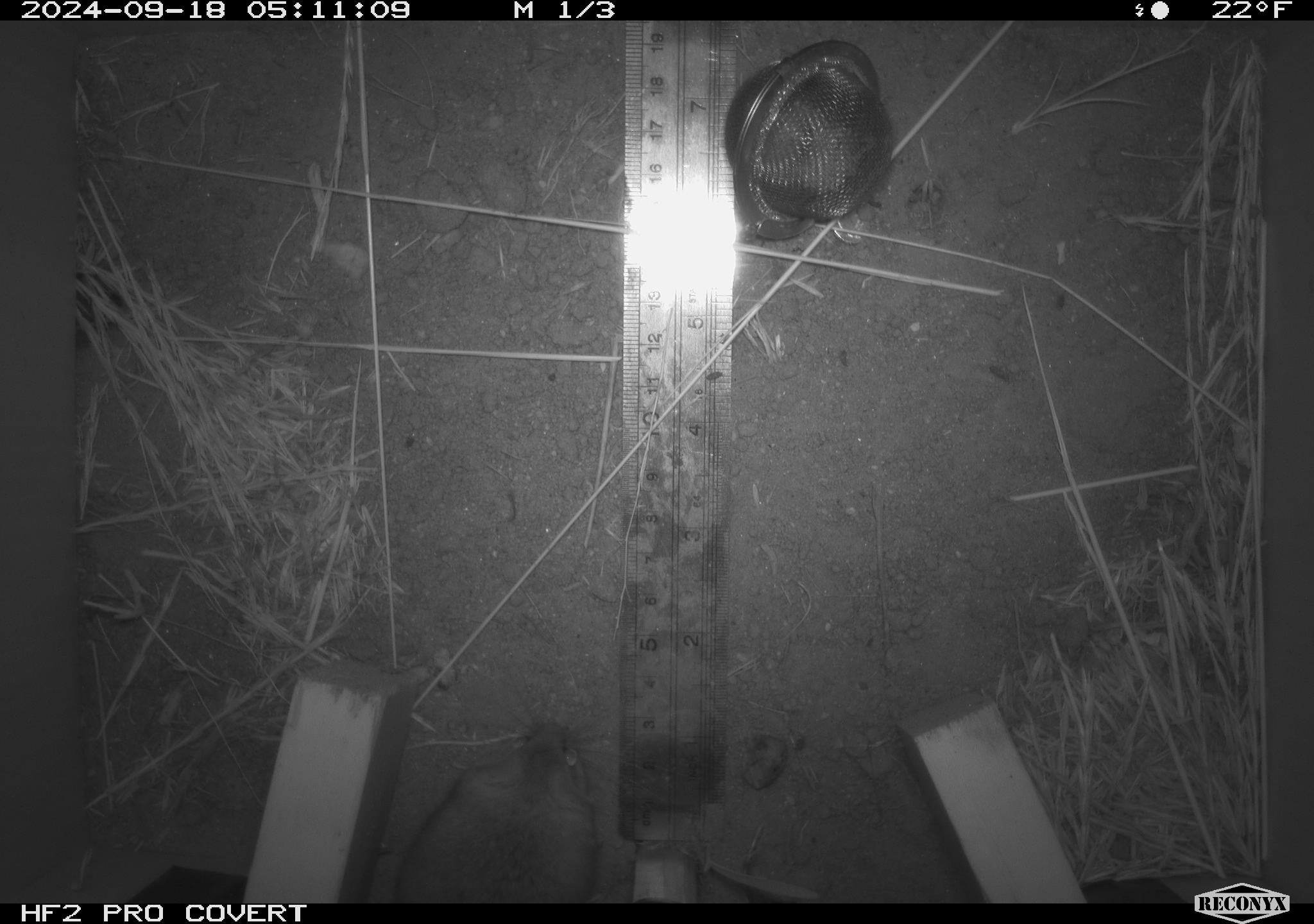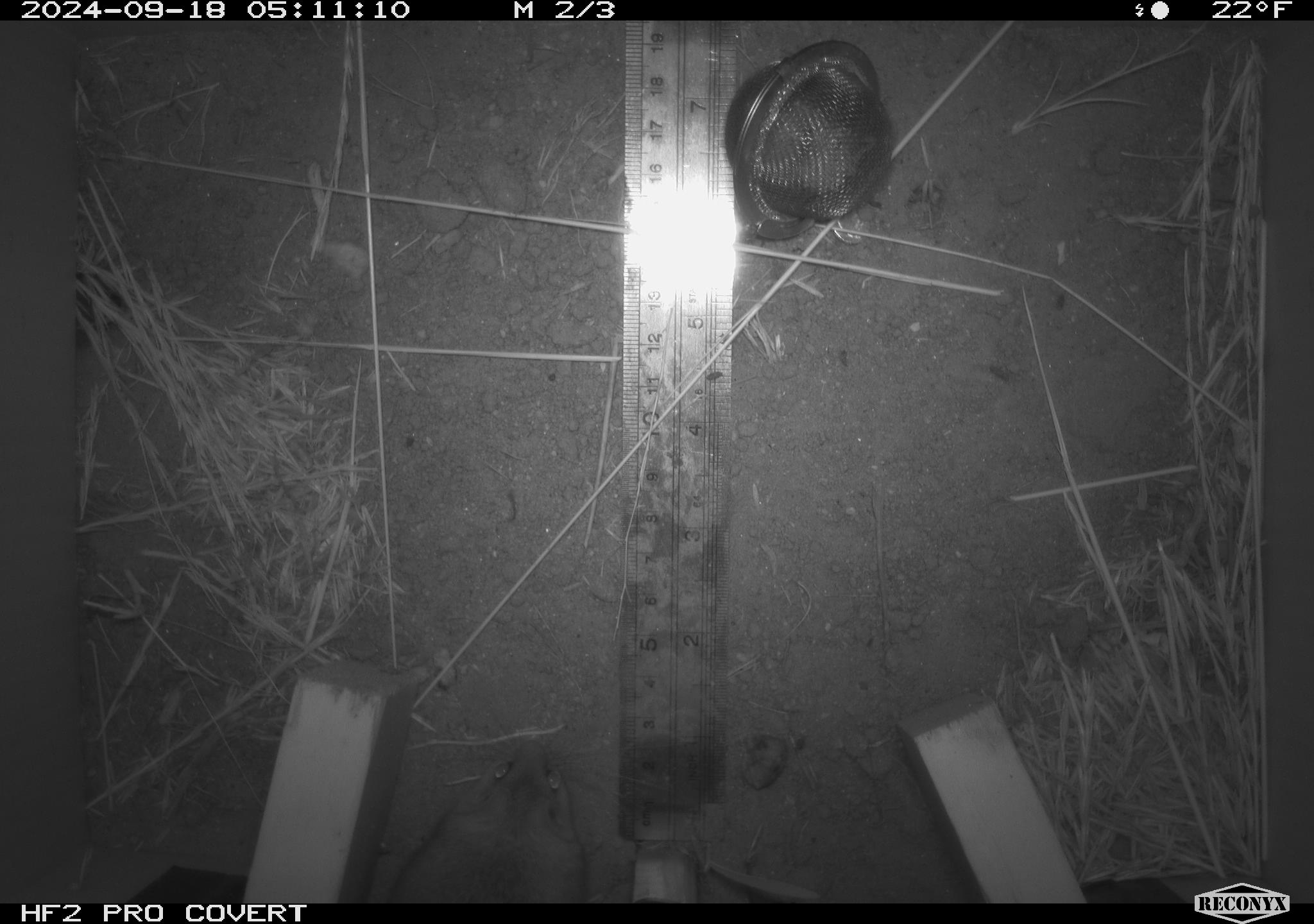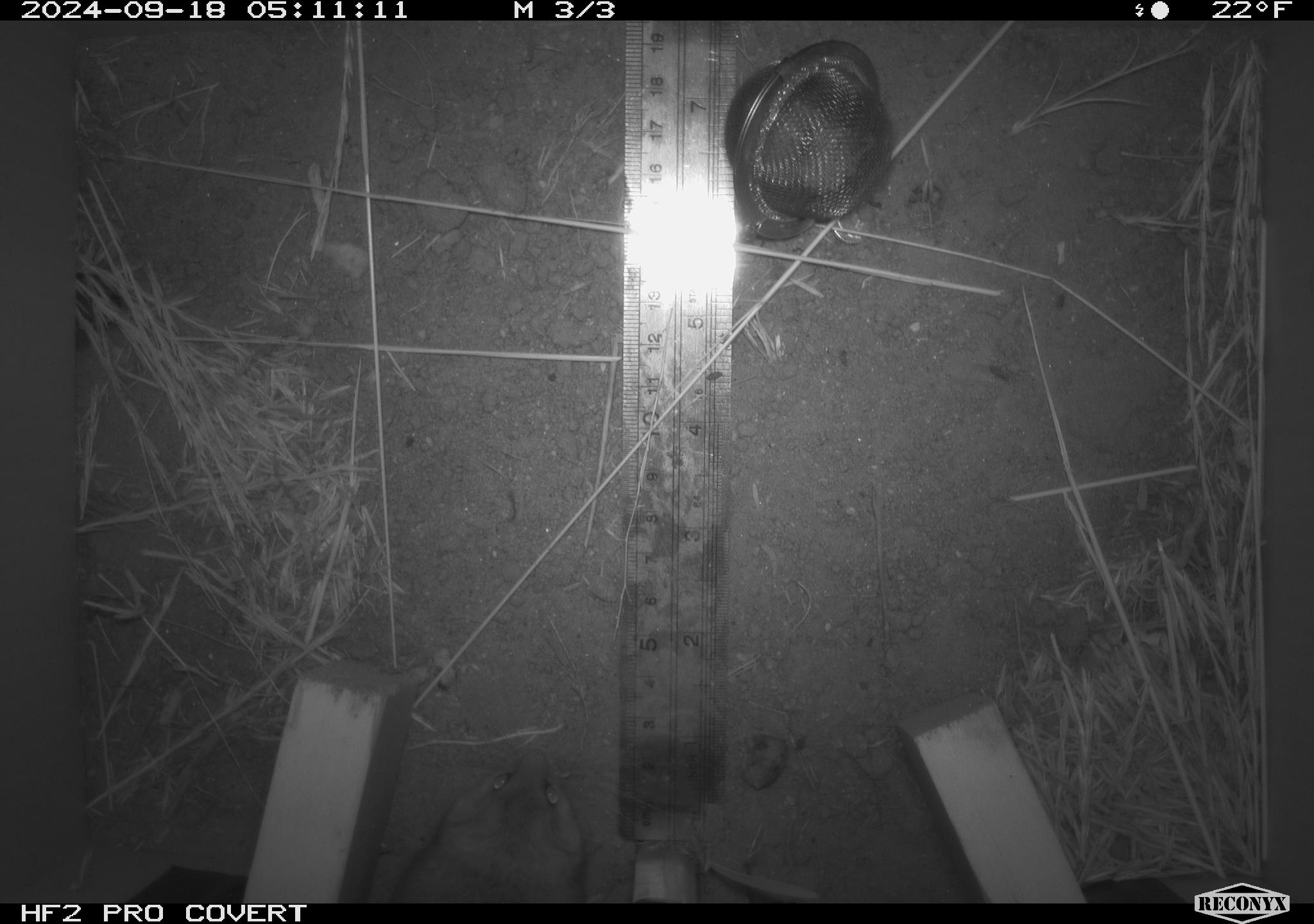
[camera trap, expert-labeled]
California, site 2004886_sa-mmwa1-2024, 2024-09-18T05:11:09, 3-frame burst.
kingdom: Animalia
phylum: Chordata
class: Mammalia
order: Rodentia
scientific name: Rodentia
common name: mouse species